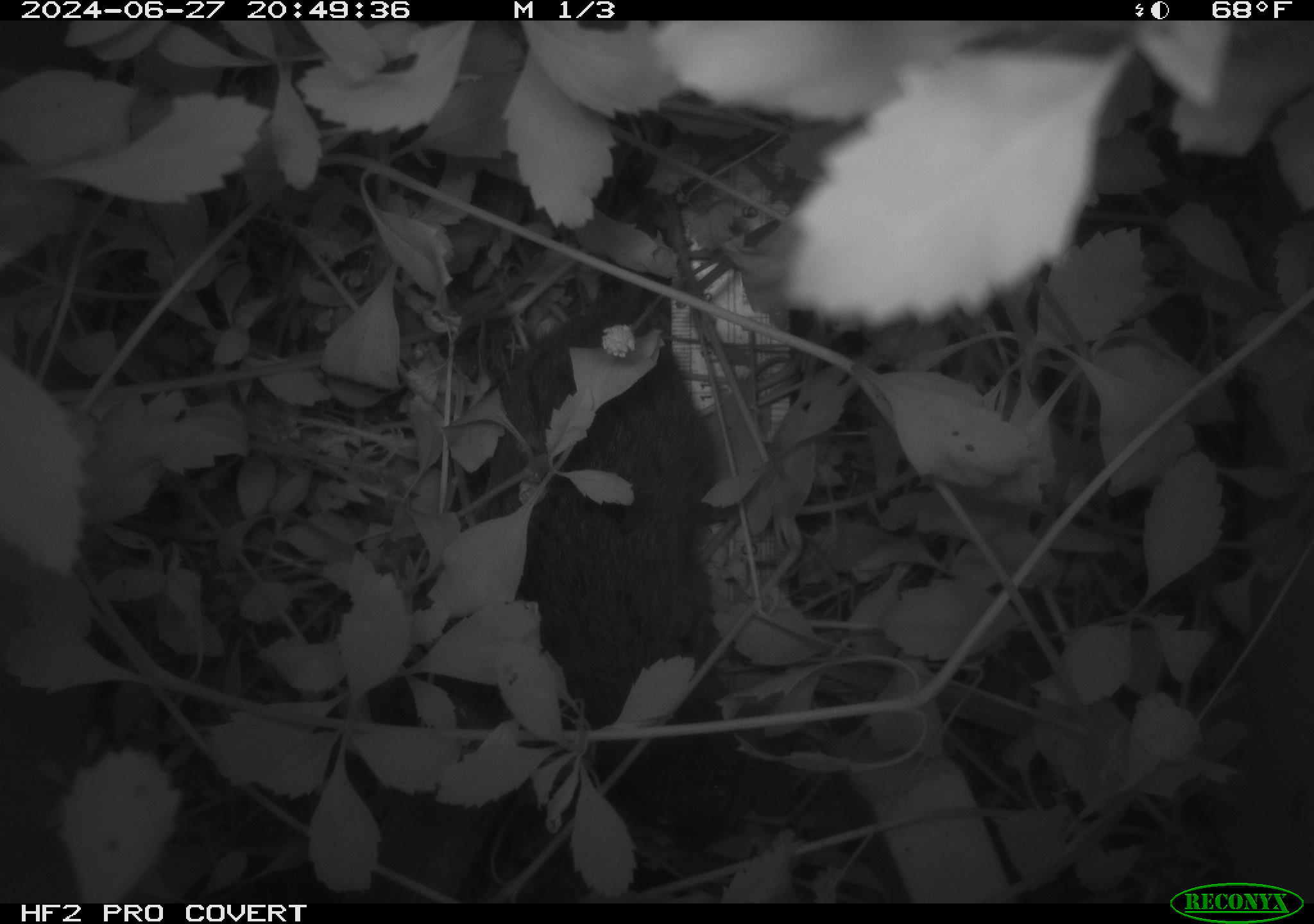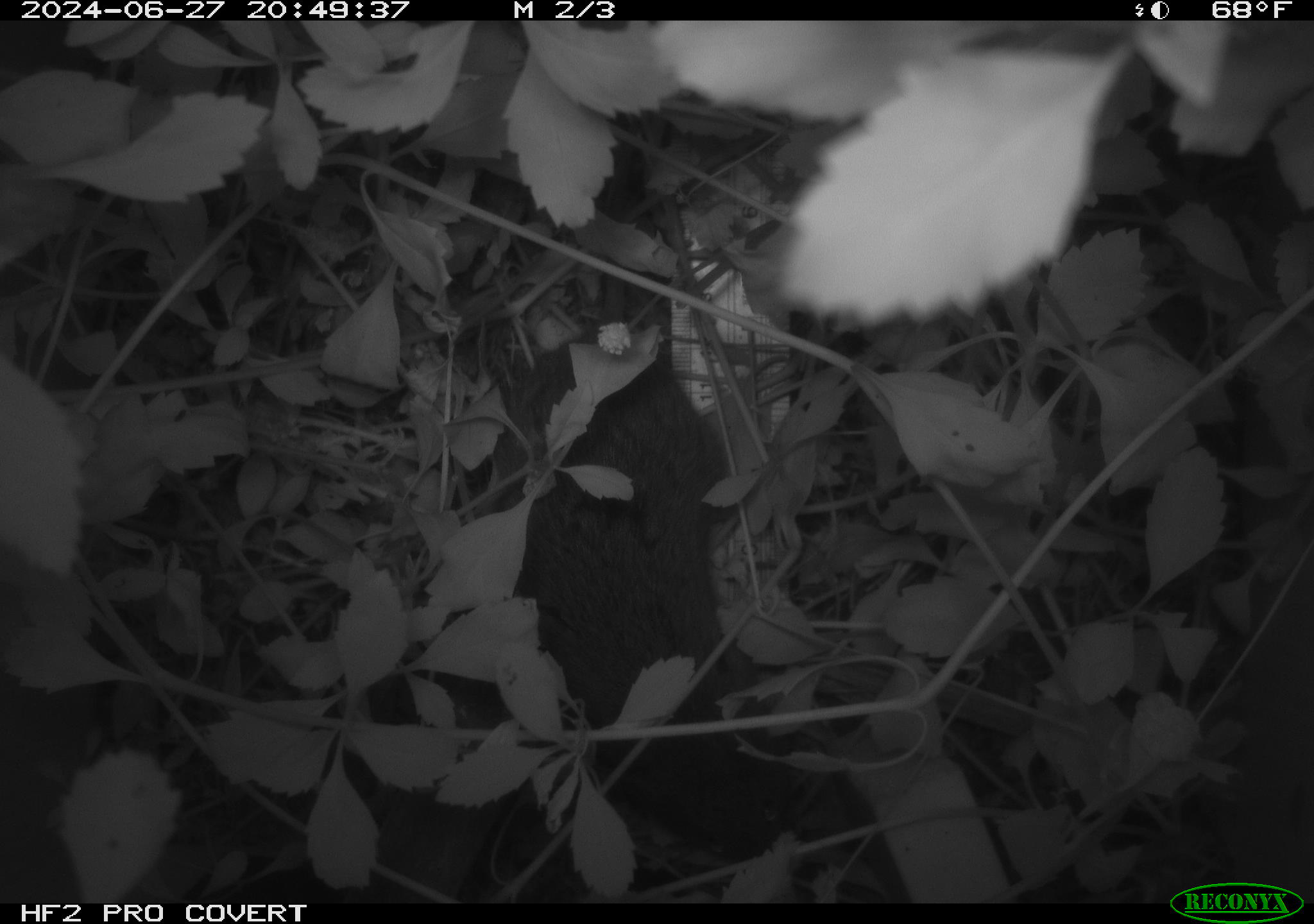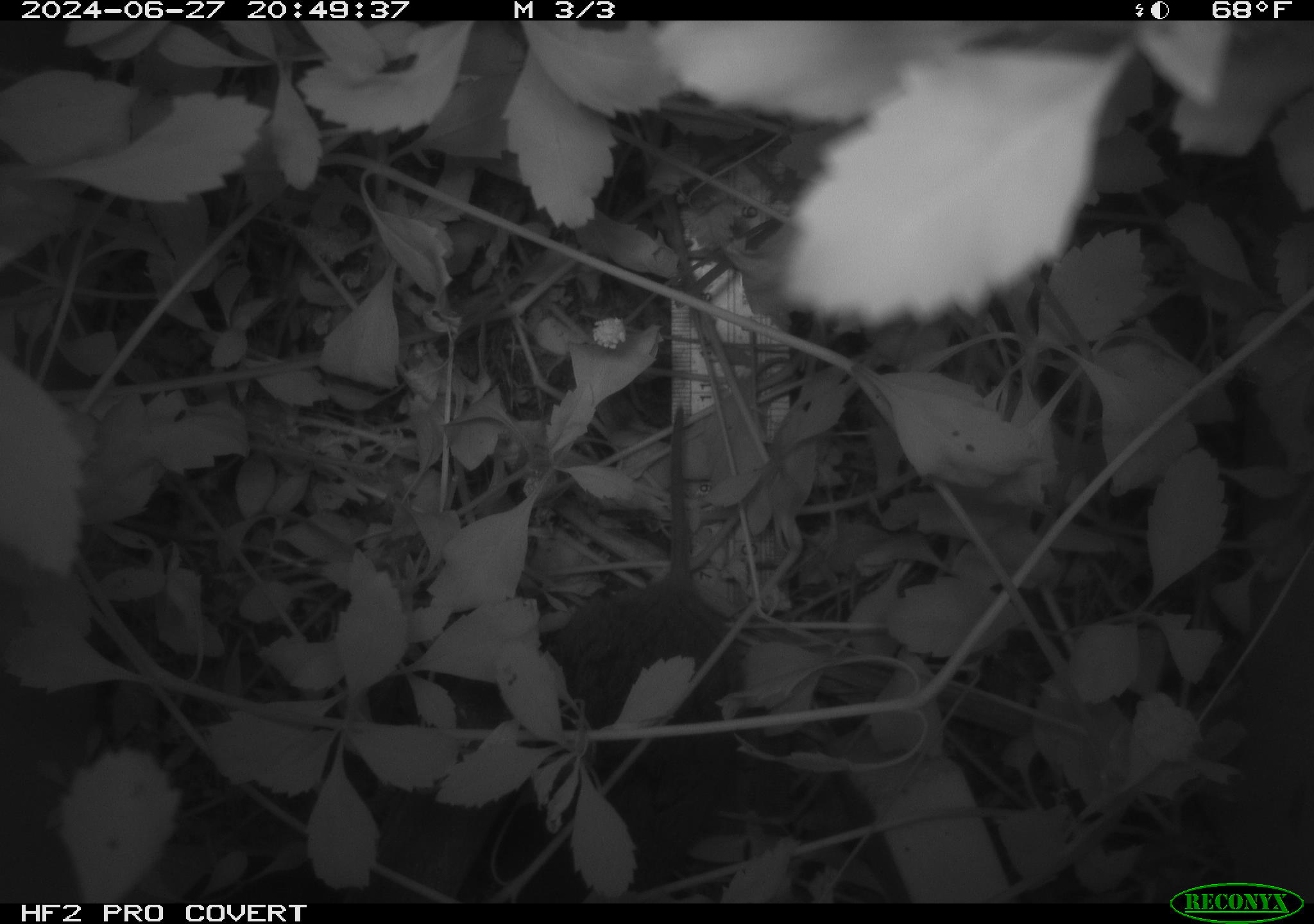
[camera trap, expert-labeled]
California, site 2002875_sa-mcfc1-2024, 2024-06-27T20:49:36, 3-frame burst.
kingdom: Animalia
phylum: Chordata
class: Mammalia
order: Rodentia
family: Cricetidae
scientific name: Arvicolinae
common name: voles, lemmings, and muskrats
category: arvicolinae subfamily